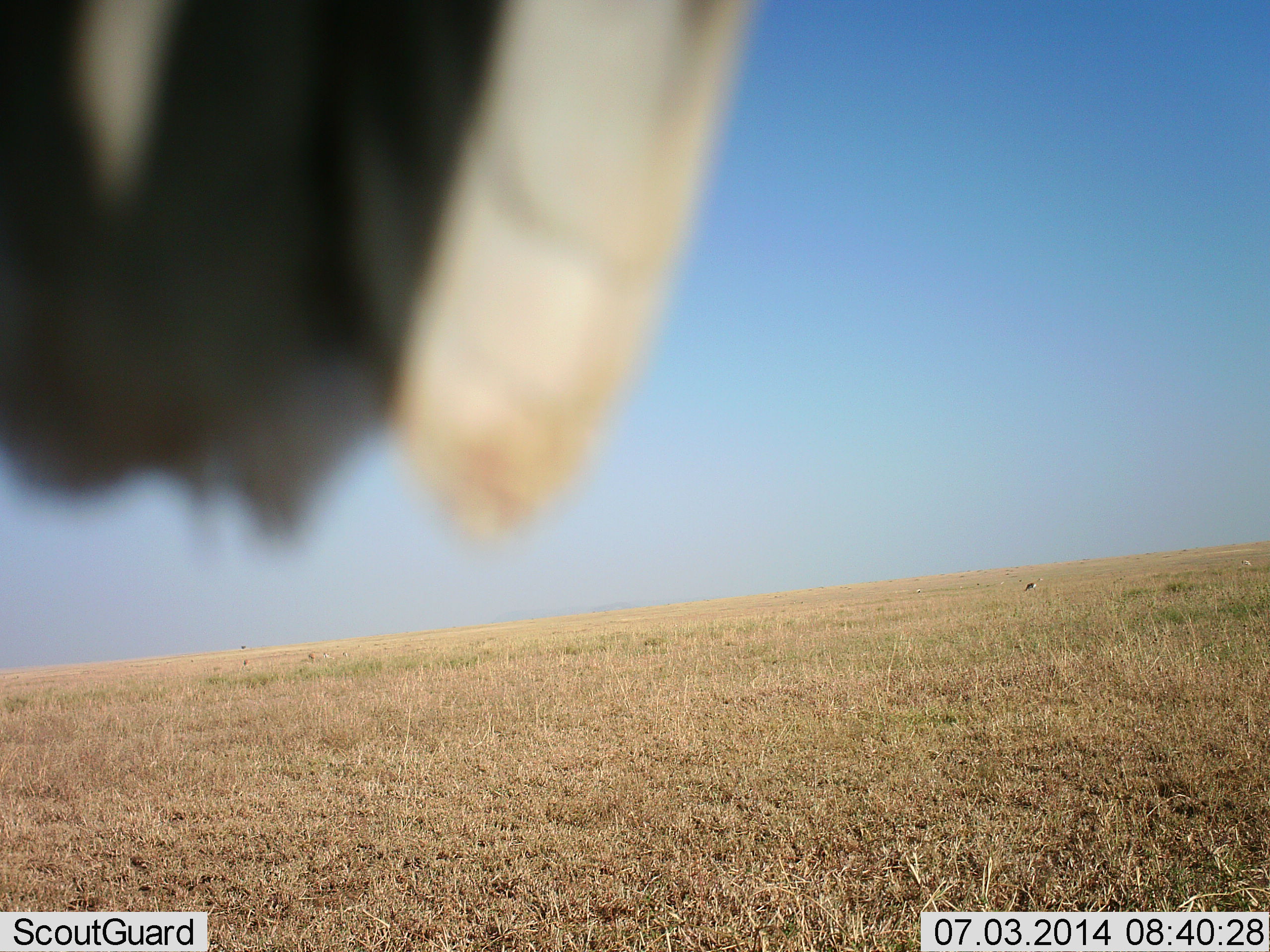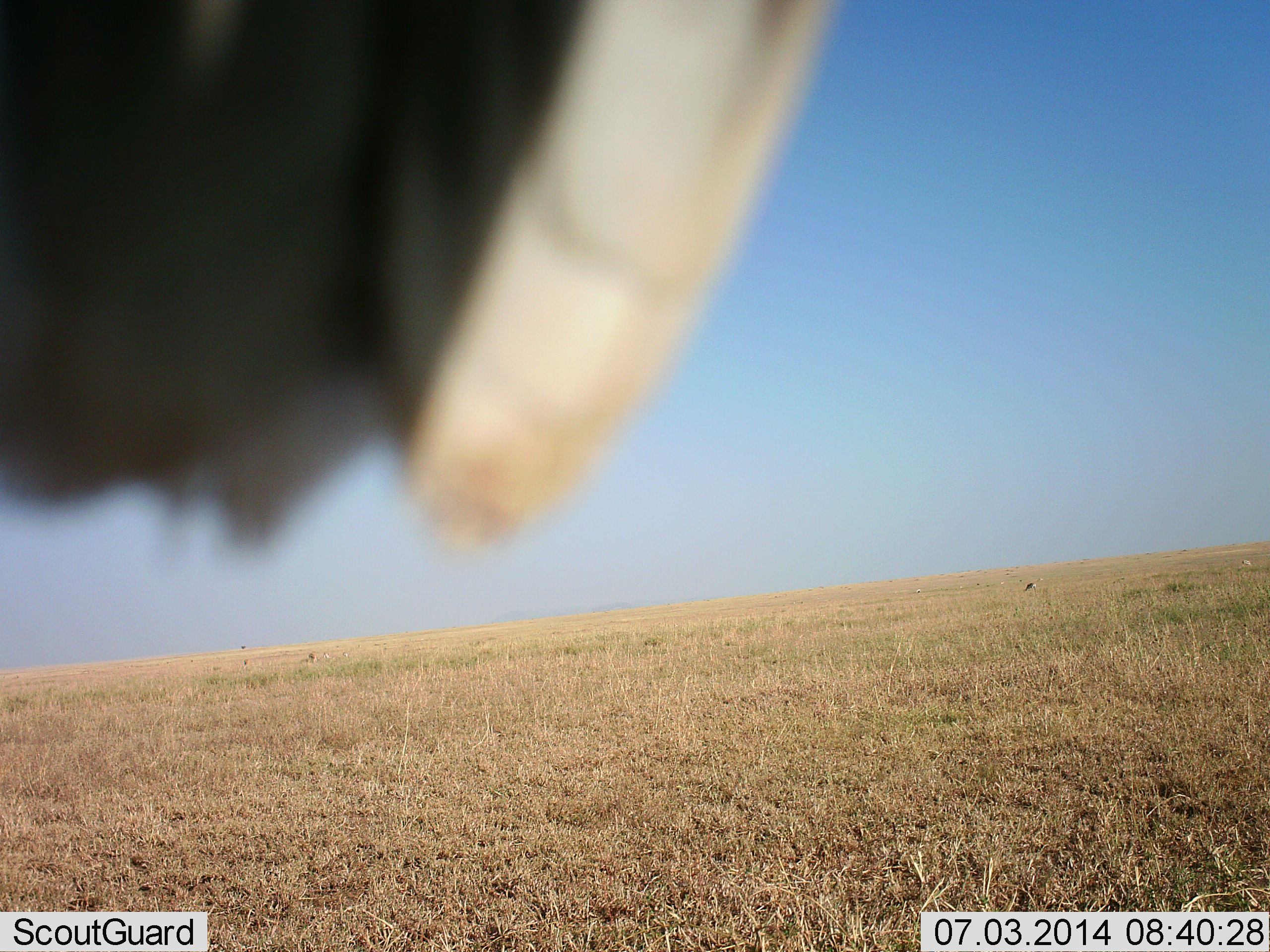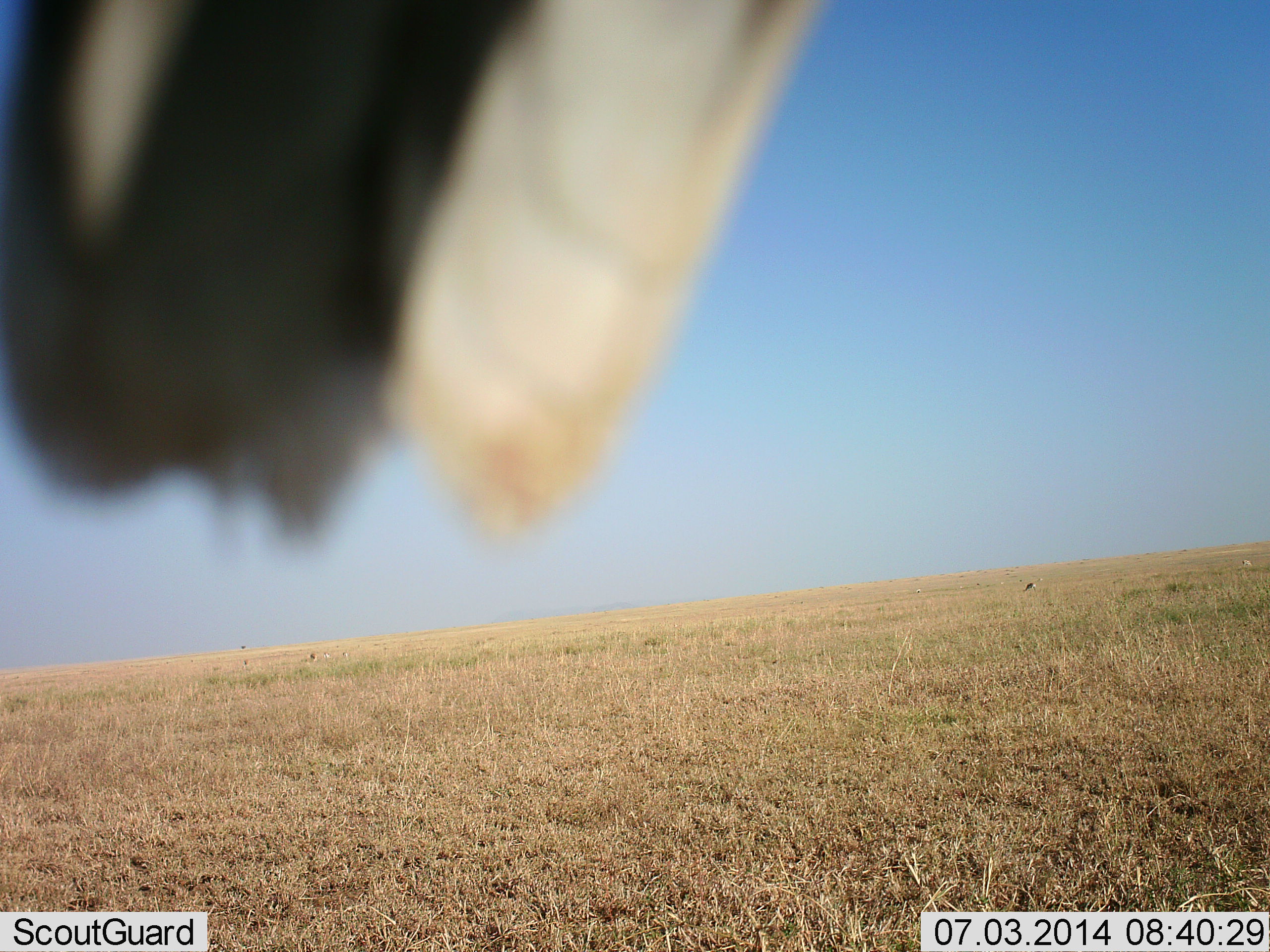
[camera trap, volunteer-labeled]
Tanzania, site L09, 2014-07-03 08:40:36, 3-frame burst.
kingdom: Animalia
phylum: Chordata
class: Mammalia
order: Artiodactyla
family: Bovidae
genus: Connochaetes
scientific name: Connochaetes taurinus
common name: blue wildebeest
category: wildebeest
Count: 1.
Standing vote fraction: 100%.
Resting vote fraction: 0%.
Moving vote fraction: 0%.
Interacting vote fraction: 0%.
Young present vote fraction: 0%.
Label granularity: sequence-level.